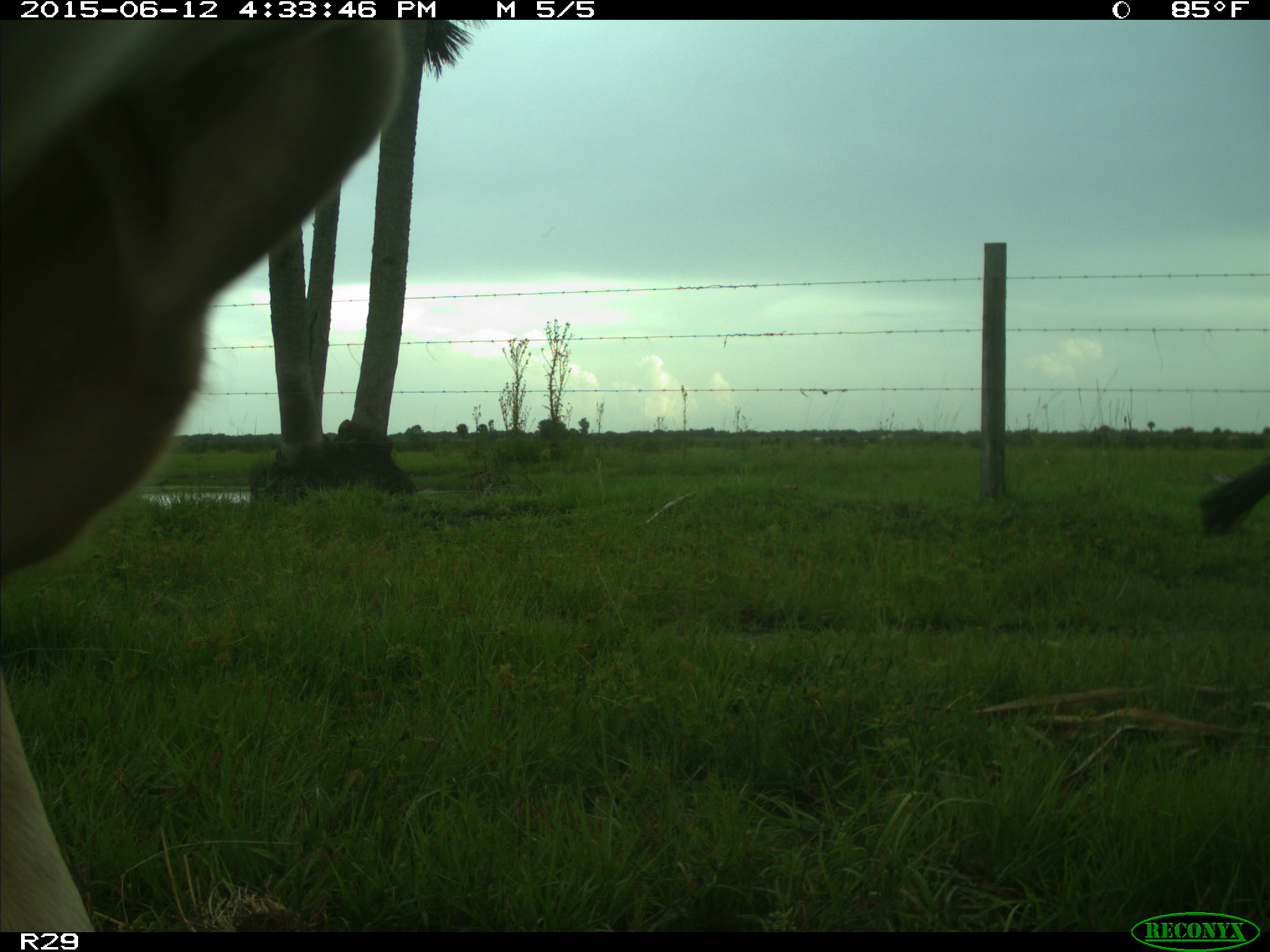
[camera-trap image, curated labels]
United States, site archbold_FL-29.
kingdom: Animalia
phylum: Chordata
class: Mammalia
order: Artiodactyla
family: Bovidae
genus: Bos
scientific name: Bos taurus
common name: domestic cow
Bos taurus (domestic cow).